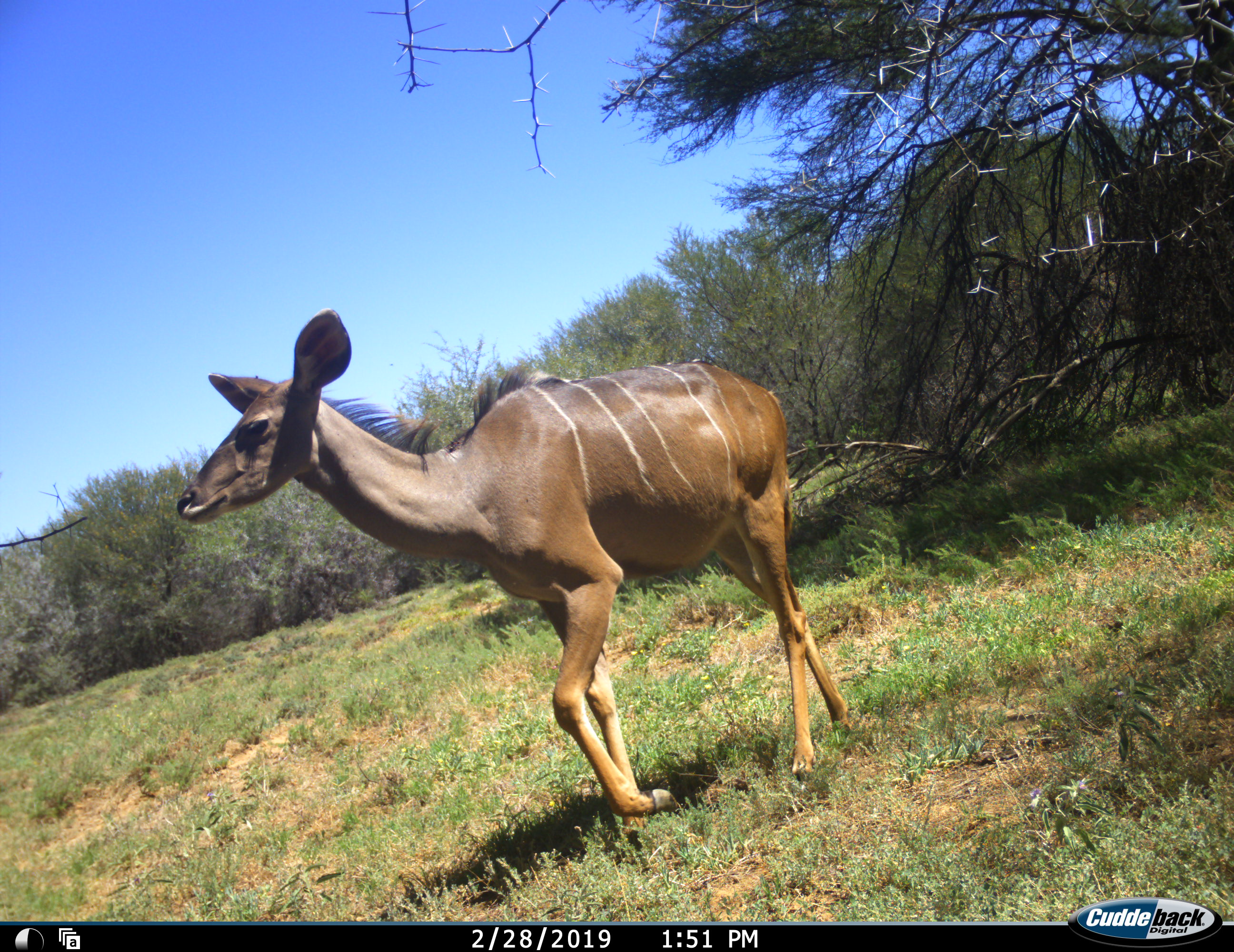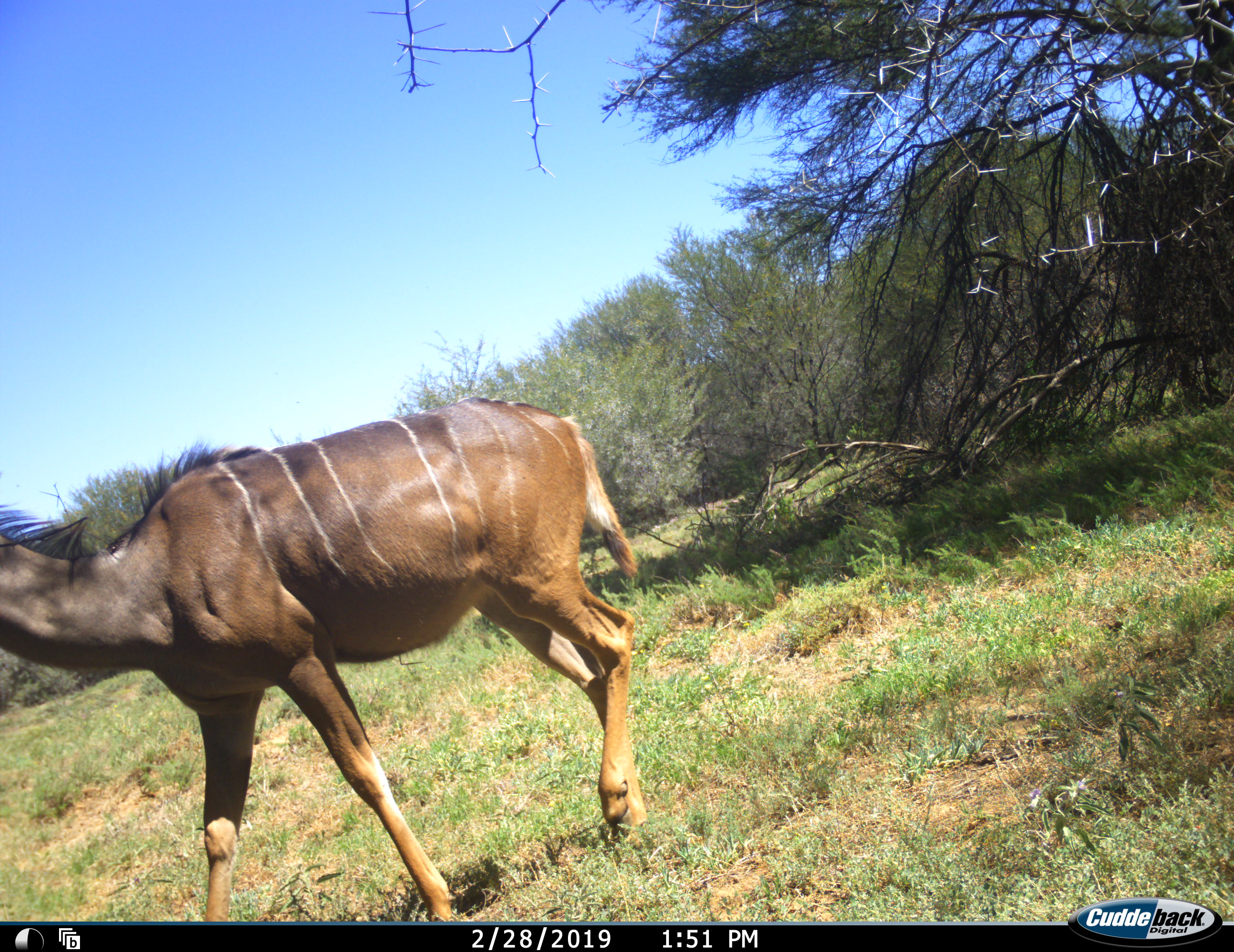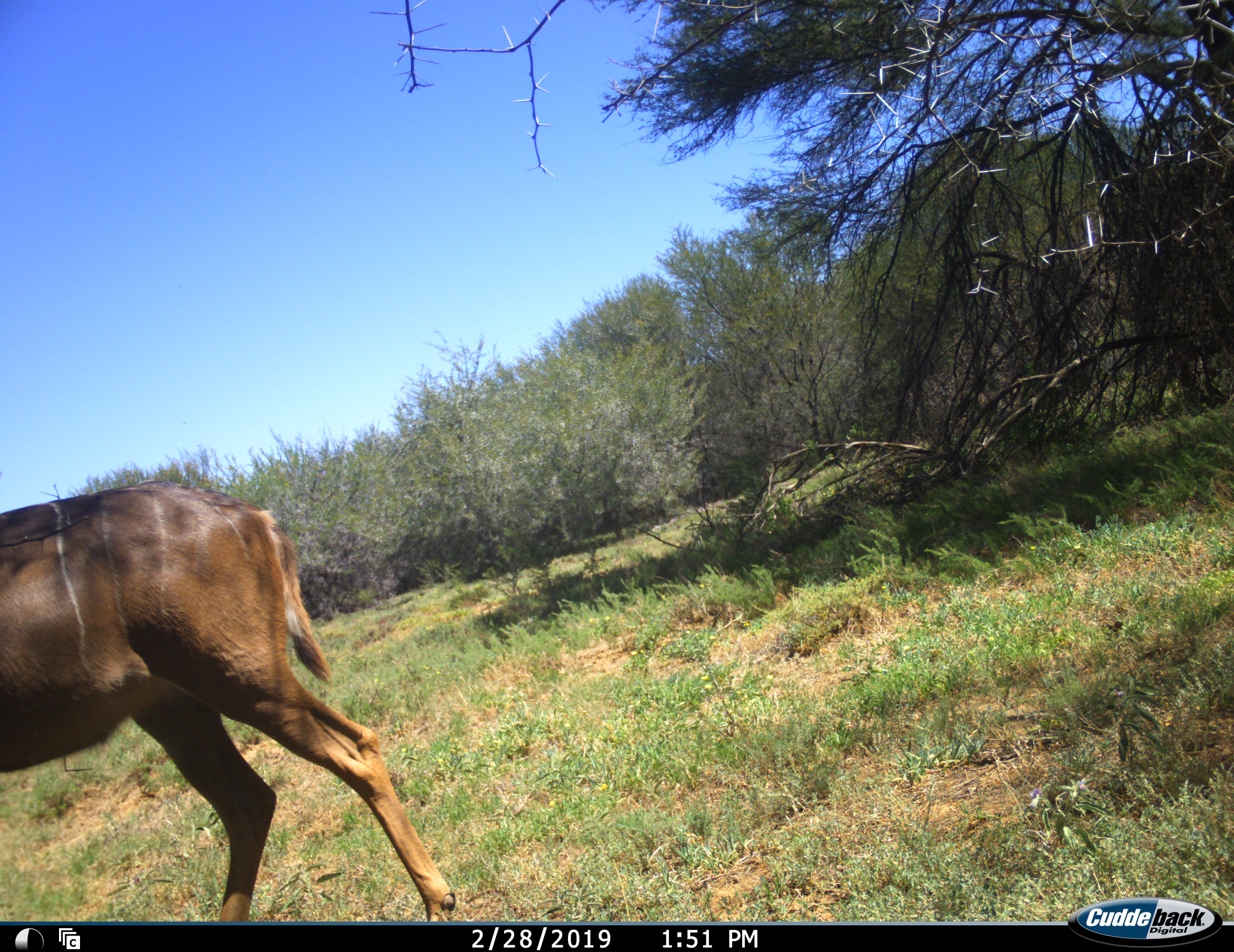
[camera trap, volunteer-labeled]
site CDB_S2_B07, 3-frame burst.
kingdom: Animalia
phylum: Chordata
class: Mammalia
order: Artiodactyla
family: Bovidae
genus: Tragelaphus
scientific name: Tragelaphus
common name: kudu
Kudu (Tragelaphus), count 1. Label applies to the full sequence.